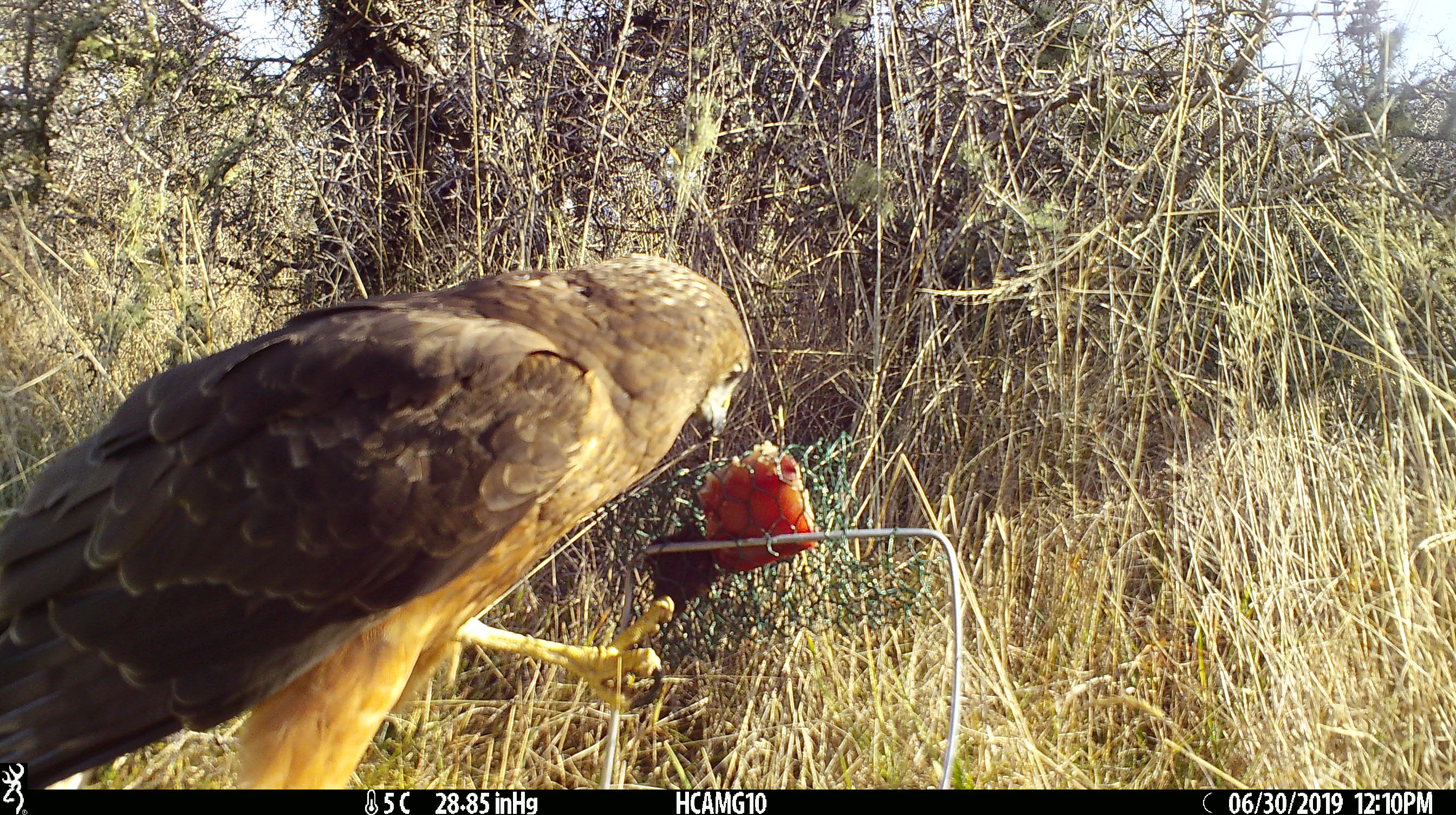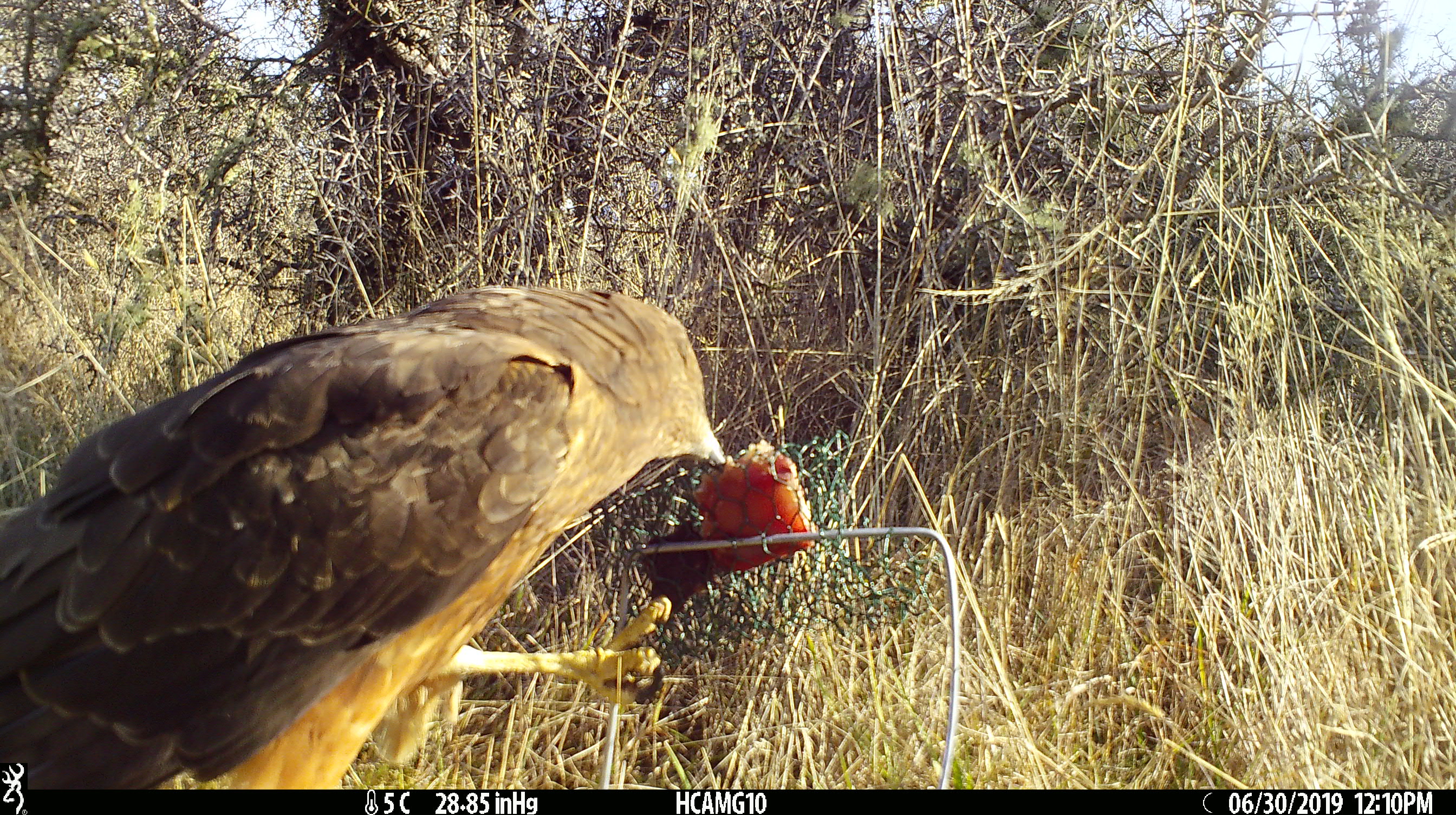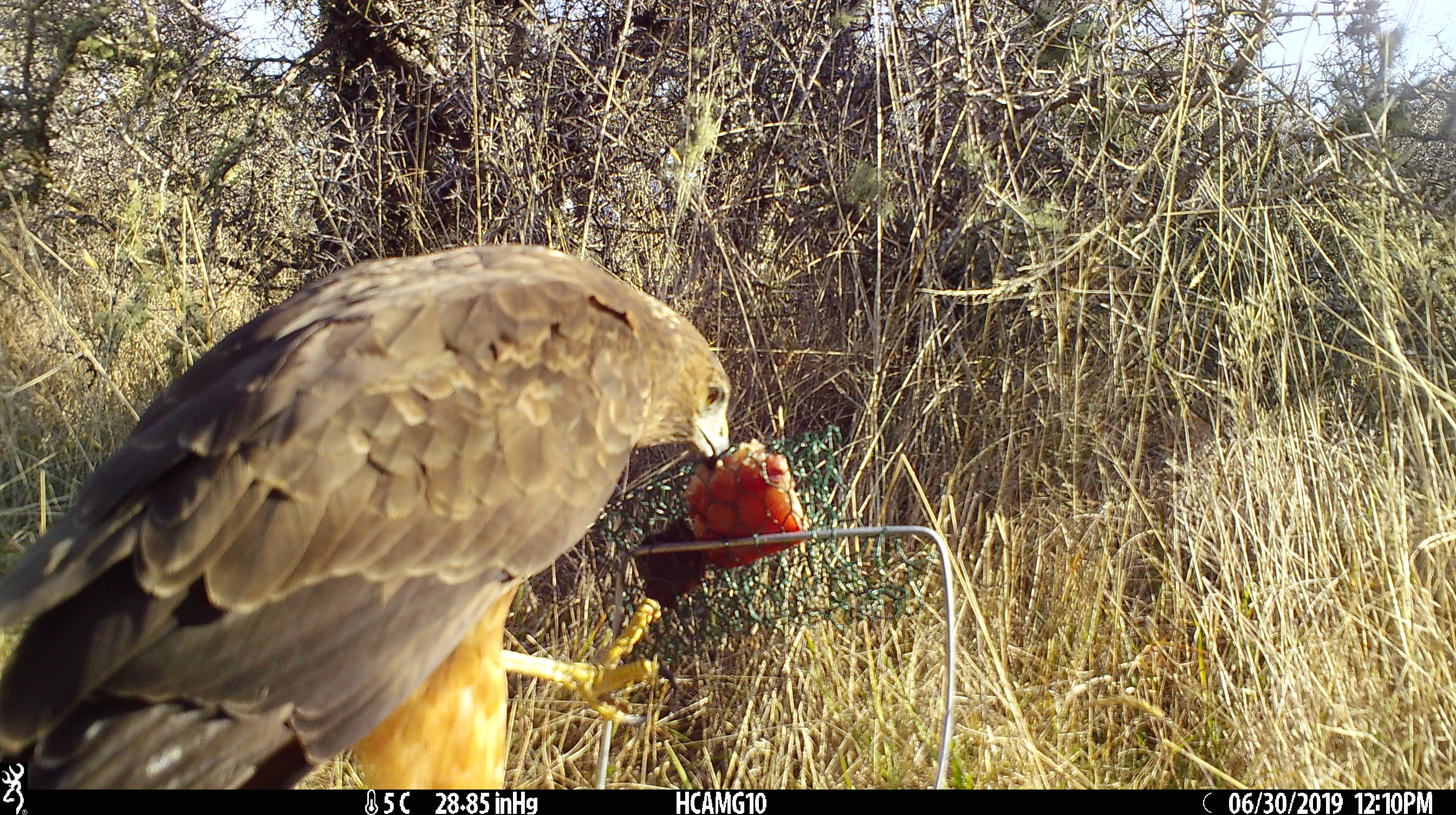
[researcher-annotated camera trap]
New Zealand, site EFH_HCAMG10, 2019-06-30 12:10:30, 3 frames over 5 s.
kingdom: Animalia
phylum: Chordata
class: Aves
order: Accipitriformes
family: Accipitridae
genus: Circus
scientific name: Circus approximans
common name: swamp harrier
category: harrier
Harrier (swamp harrier) (Circus approximans).